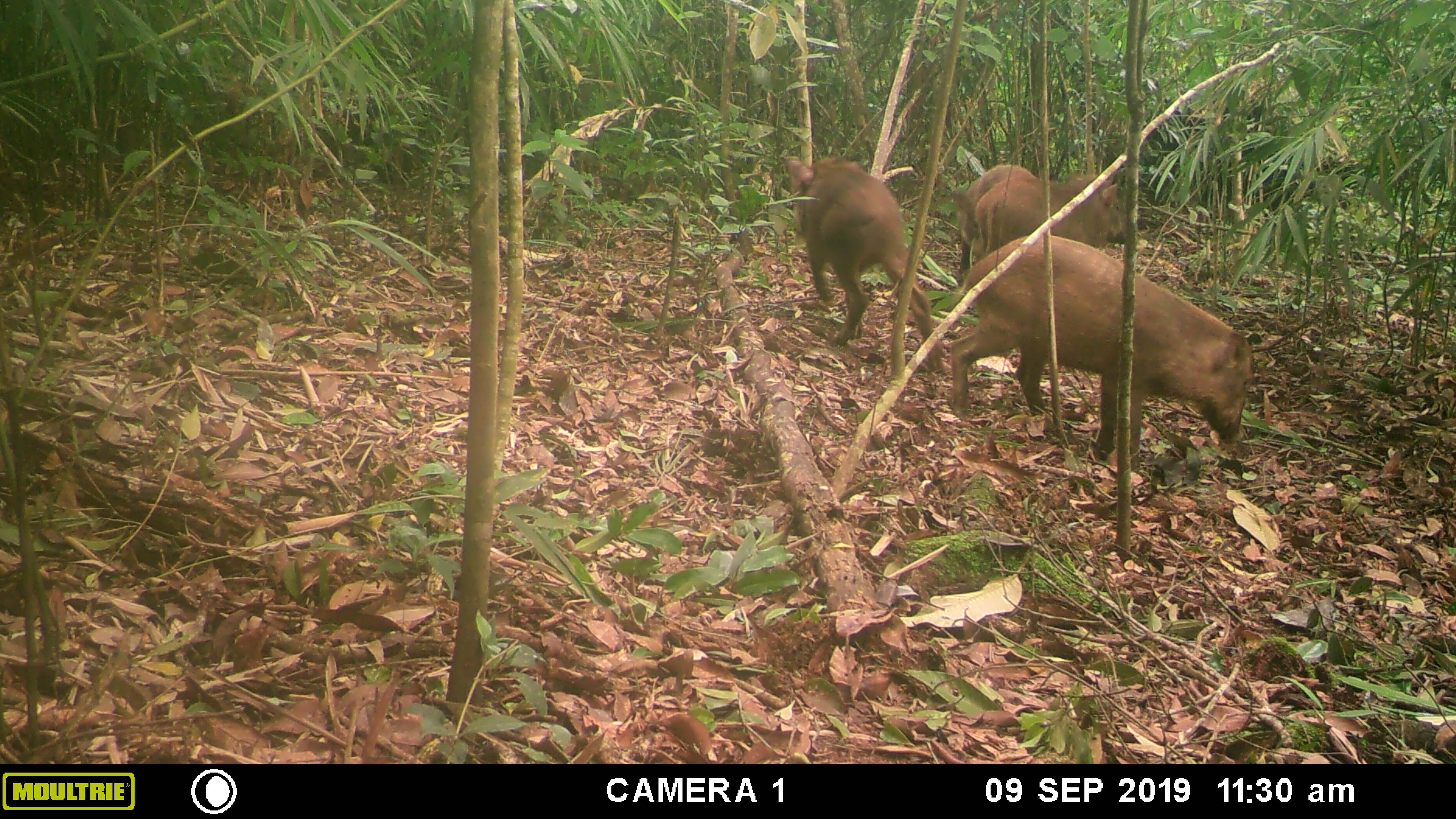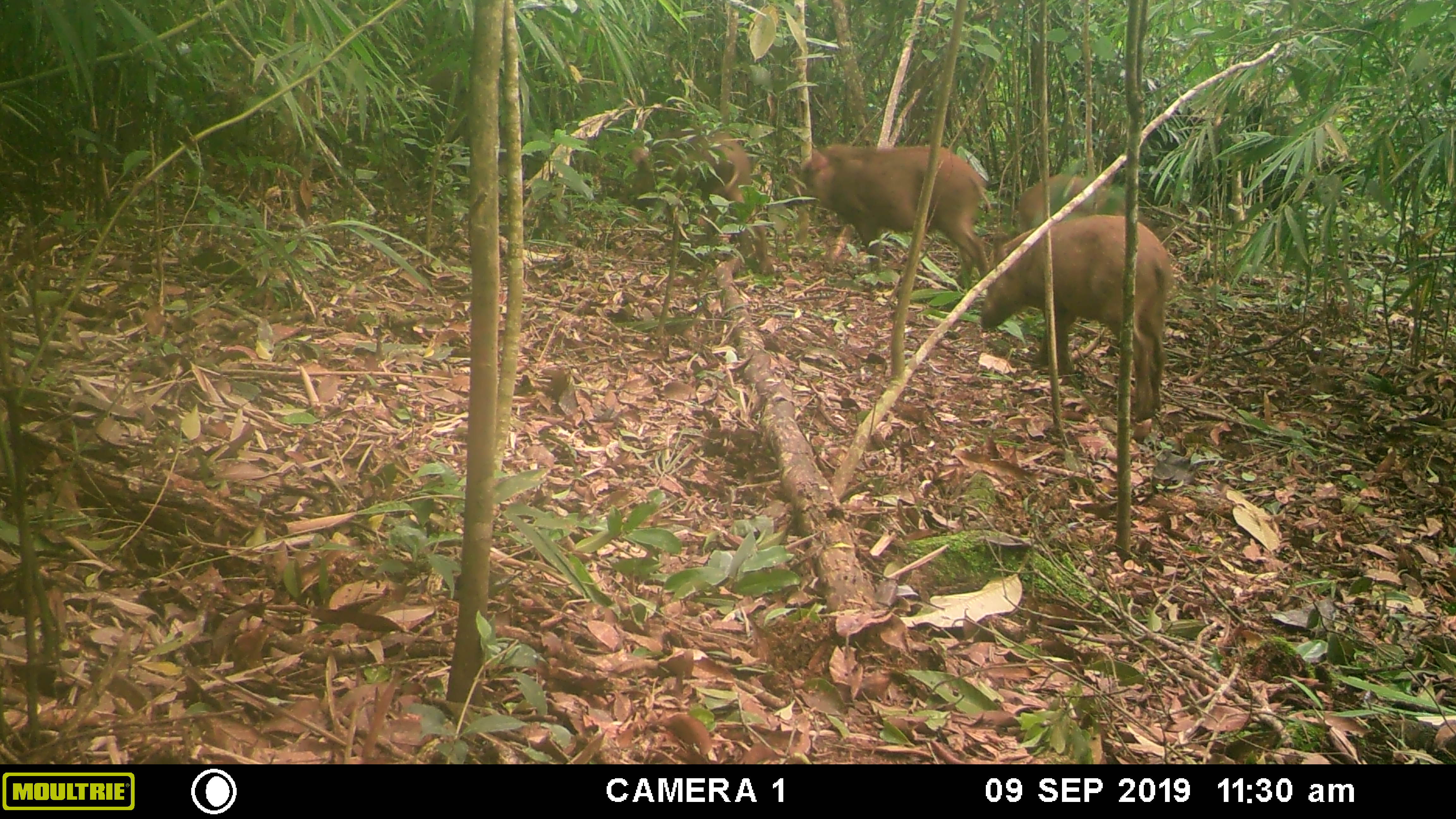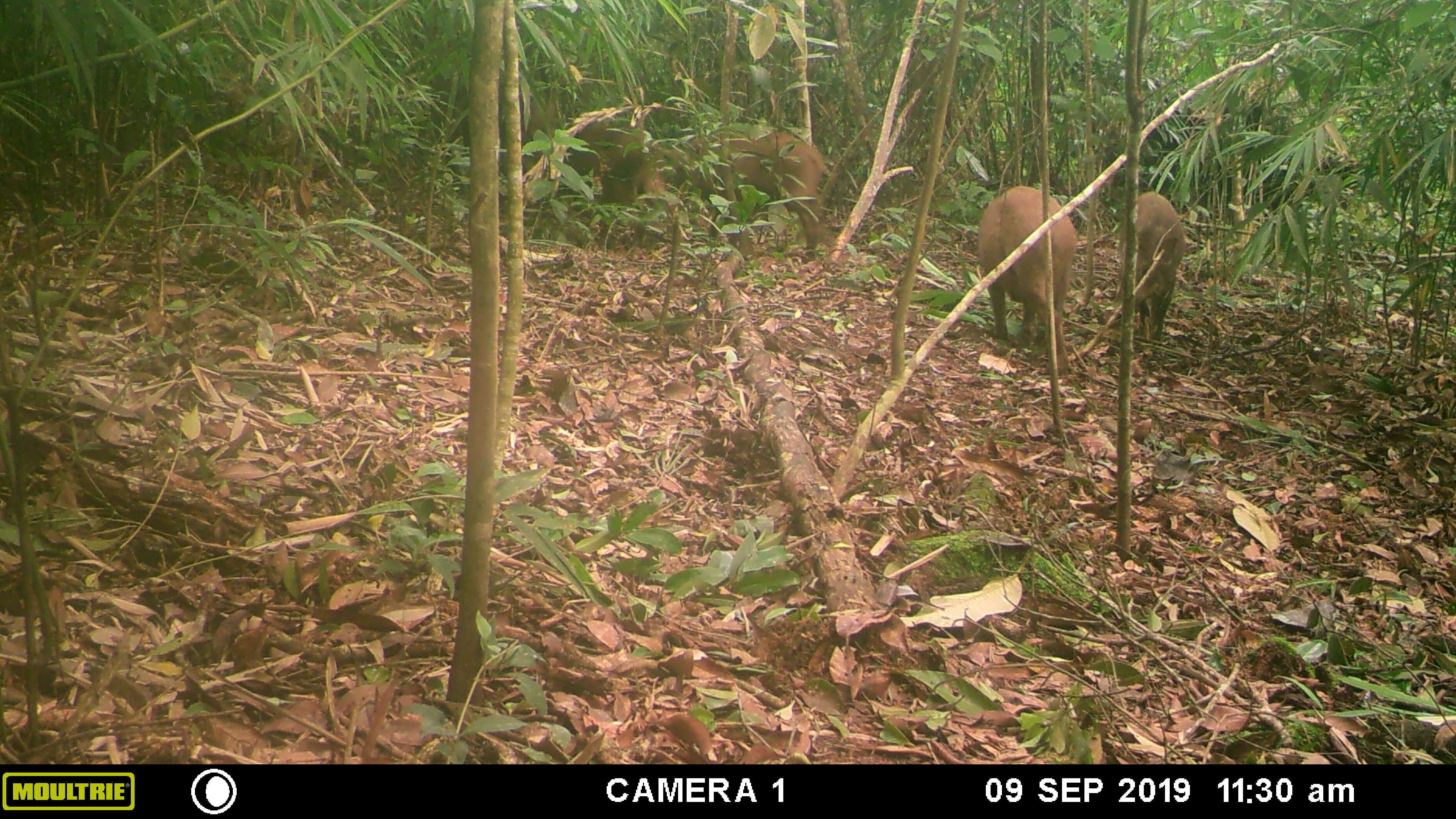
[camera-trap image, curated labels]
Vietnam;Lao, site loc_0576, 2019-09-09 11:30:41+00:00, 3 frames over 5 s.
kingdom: Animalia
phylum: Chordata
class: Mammalia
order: Artiodactyla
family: Suidae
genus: Sus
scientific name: Sus scrofa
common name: eurasian wild pig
Eurasian wild pig (Sus scrofa). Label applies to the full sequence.